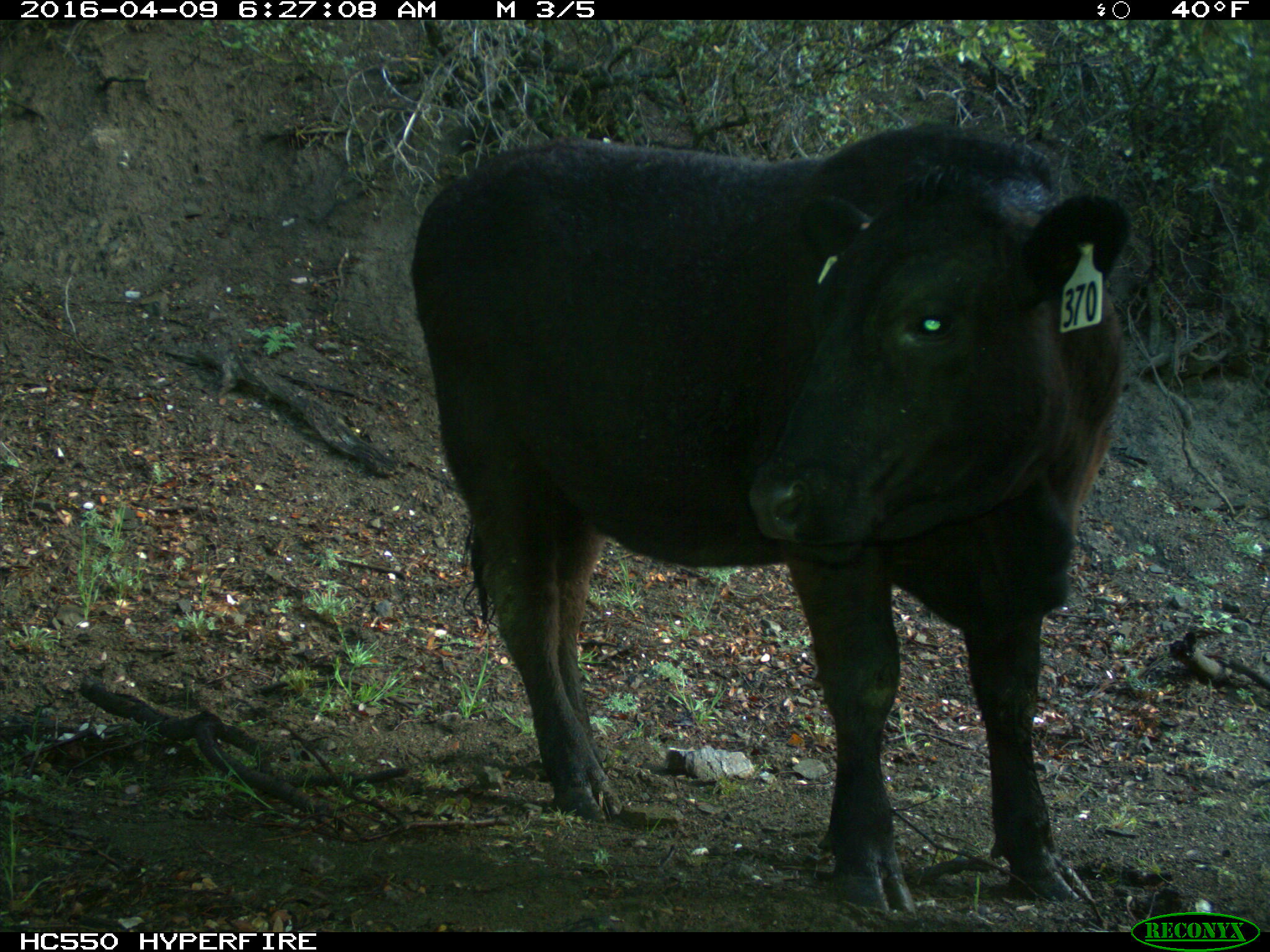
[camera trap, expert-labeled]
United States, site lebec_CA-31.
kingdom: Animalia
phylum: Chordata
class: Mammalia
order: Artiodactyla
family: Bovidae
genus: Bos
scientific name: Bos taurus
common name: domestic cow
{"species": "Bos taurus (domestic cow)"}